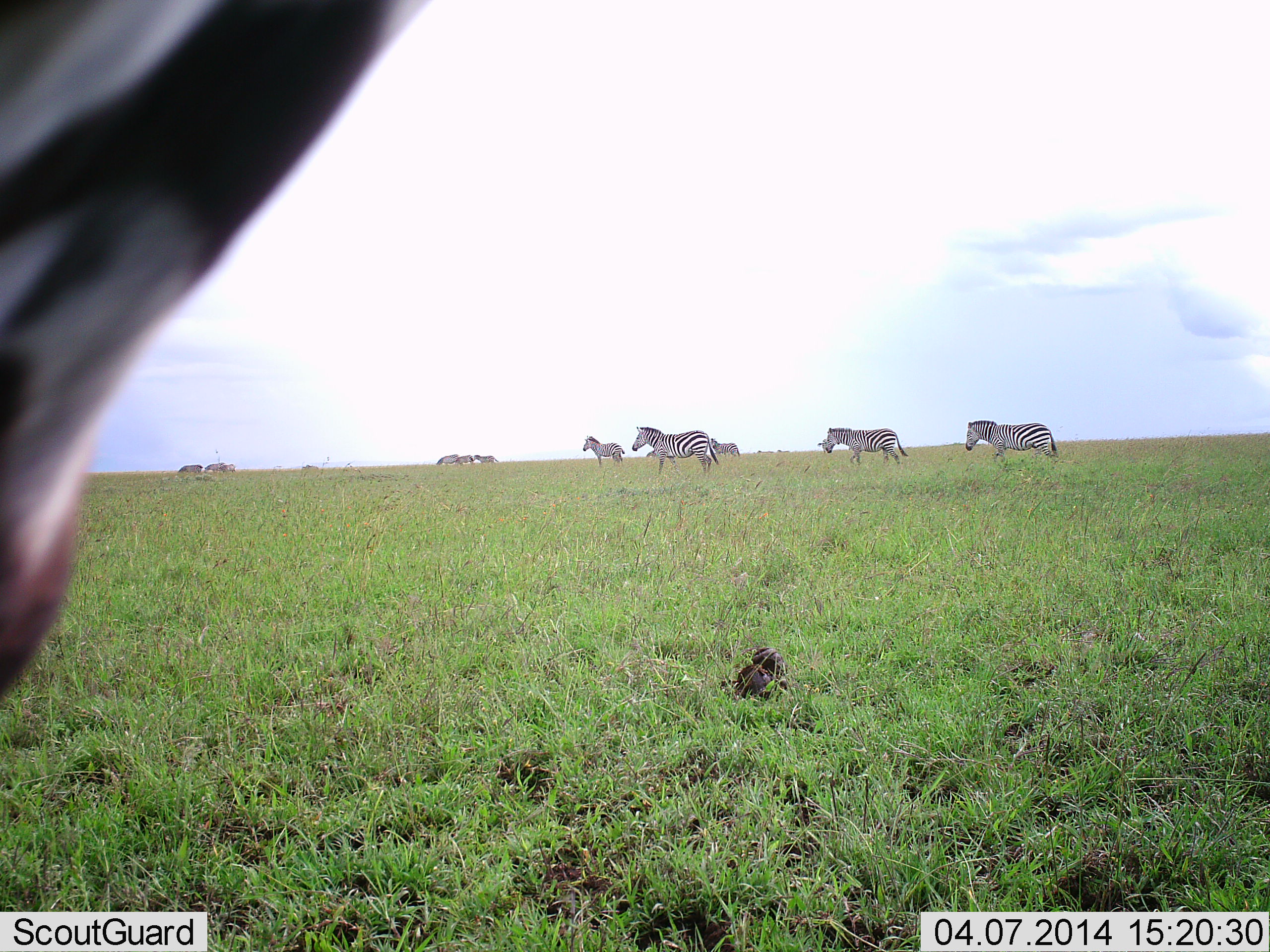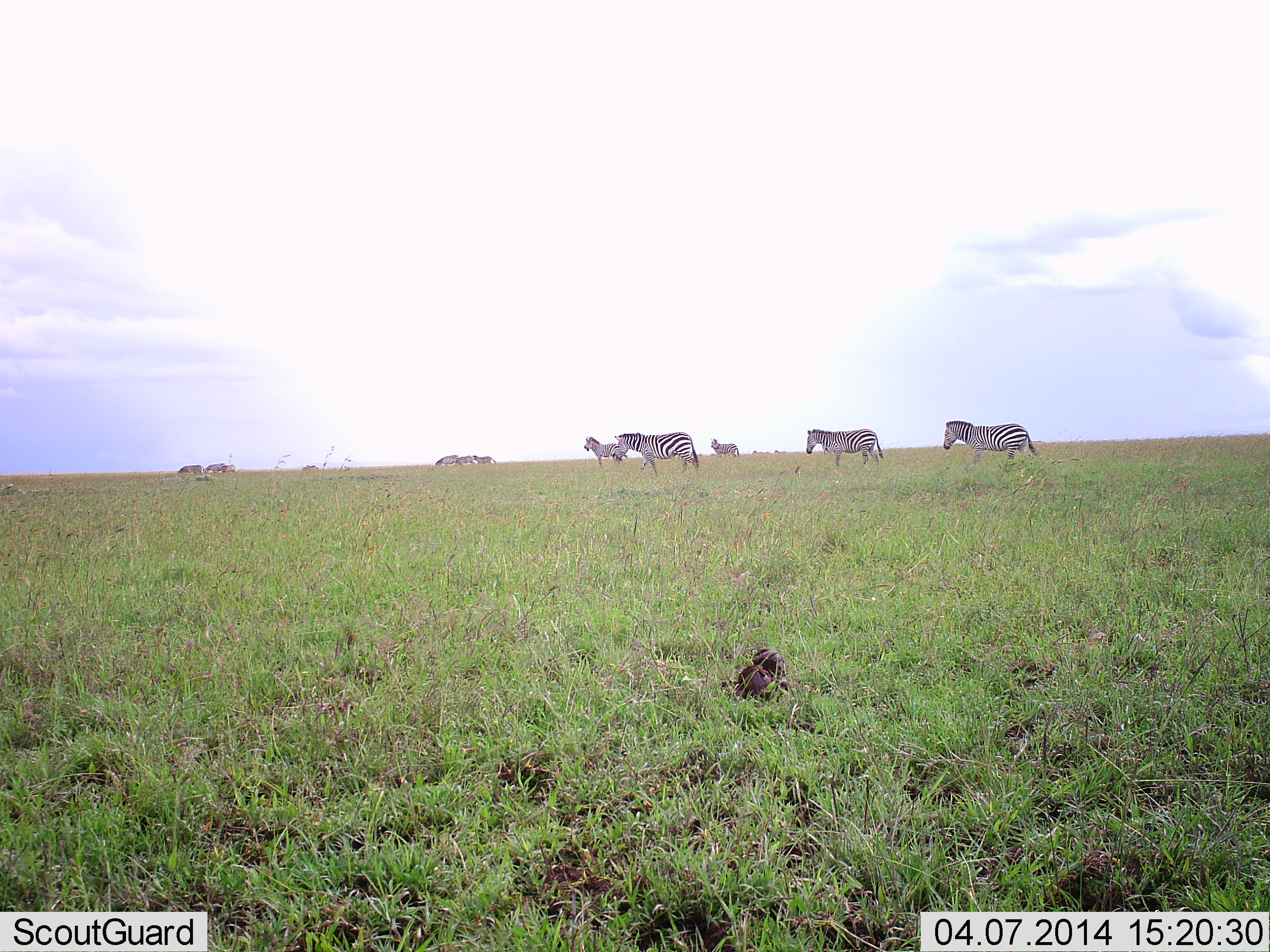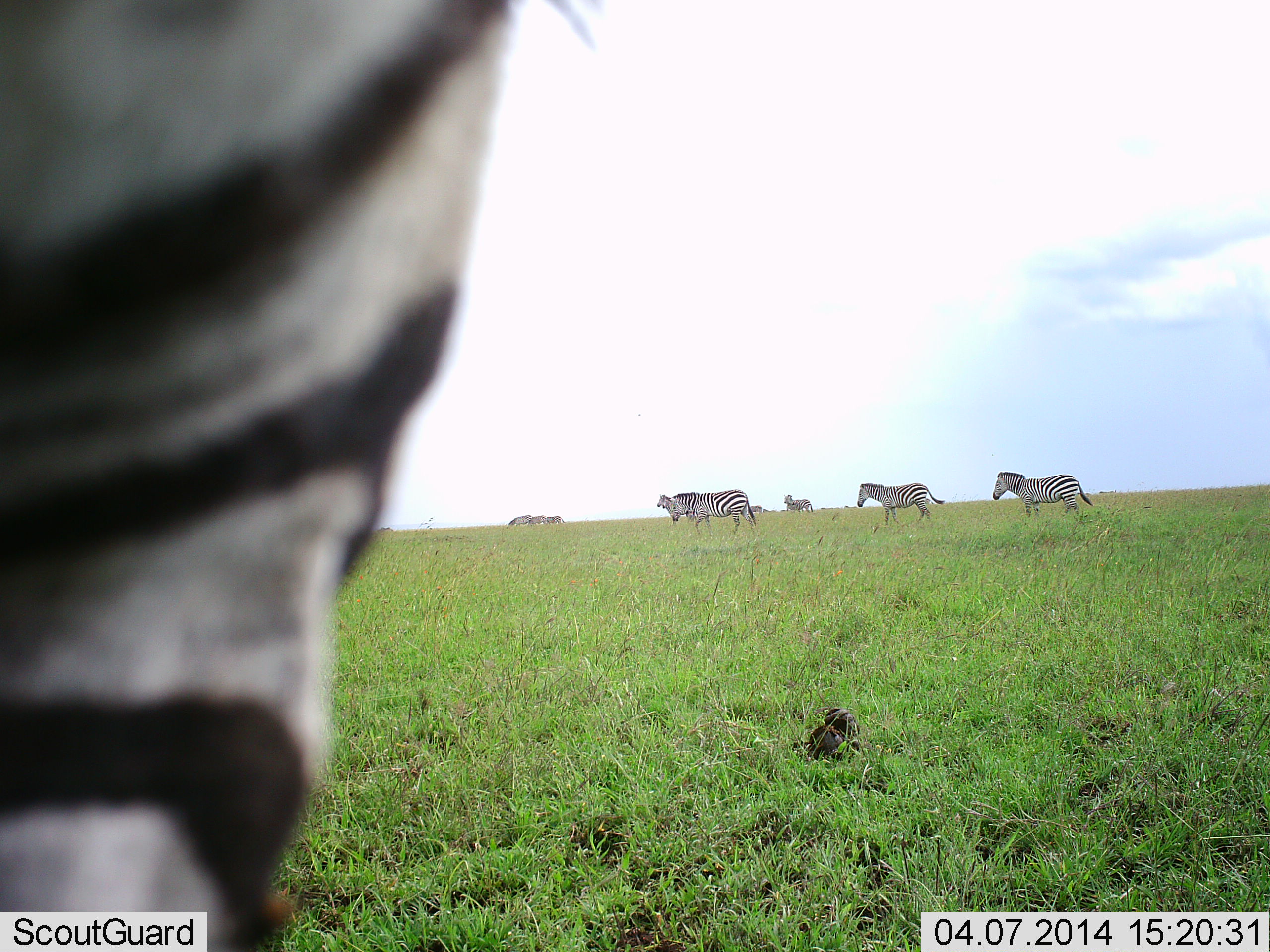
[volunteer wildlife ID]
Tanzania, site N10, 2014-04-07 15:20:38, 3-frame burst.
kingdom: Animalia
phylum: Chordata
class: Mammalia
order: Perissodactyla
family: Equidae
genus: Equus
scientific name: Equus quagga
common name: plains zebra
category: zebra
Zebra (plains zebra) (Equus quagga), count 11-50. Behavior (volunteer vote fractions): standing 40%, resting 0%, moving 100%, interacting 10%. Young present (vote fraction): 0%. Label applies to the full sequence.